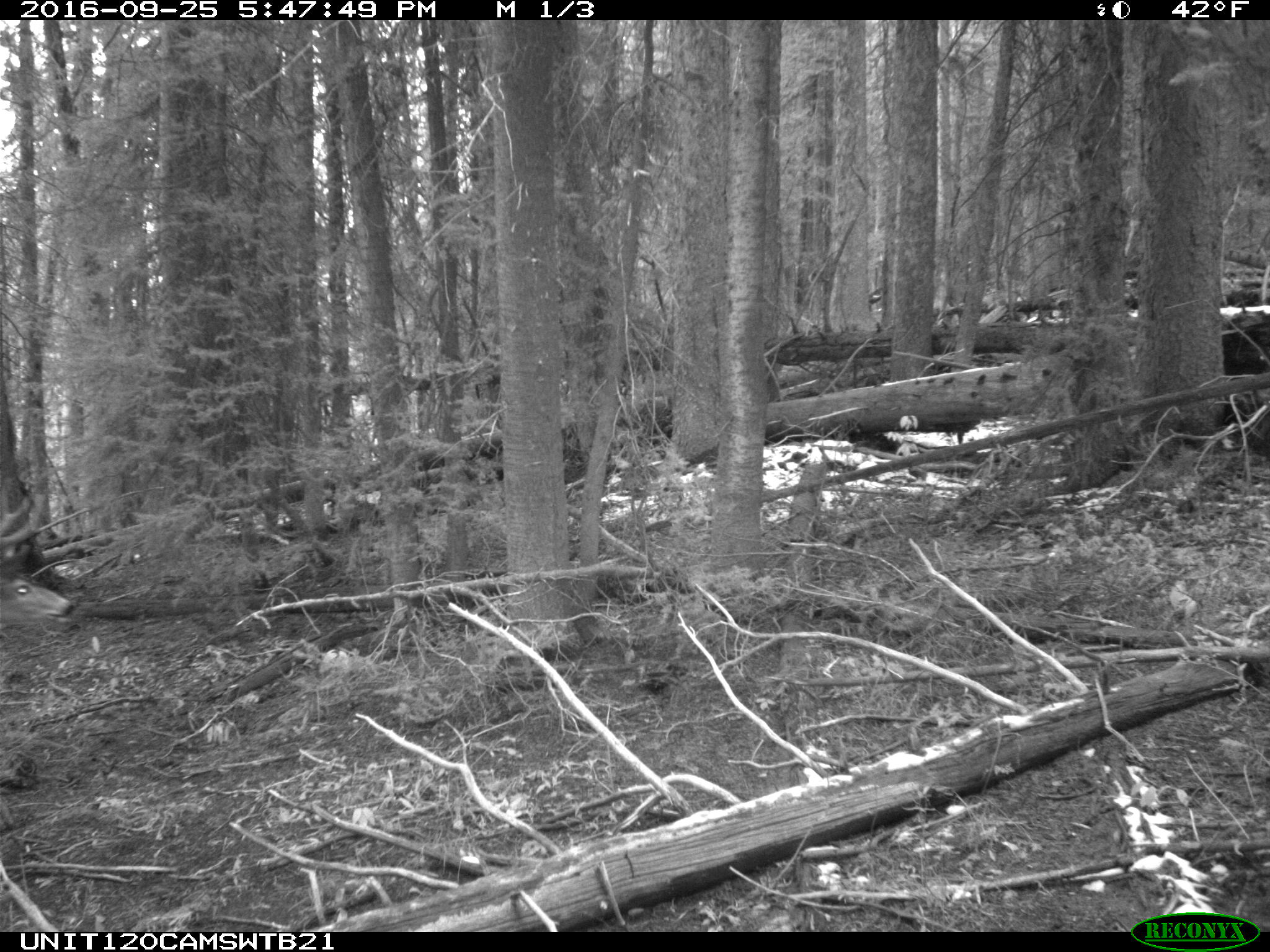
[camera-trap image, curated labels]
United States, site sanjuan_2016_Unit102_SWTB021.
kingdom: Animalia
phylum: Chordata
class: Mammalia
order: Artiodactyla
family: Cervidae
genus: Odocoileus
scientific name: Odocoileus hemionus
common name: mule deer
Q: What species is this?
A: Odocoileus hemionus (mule deer).